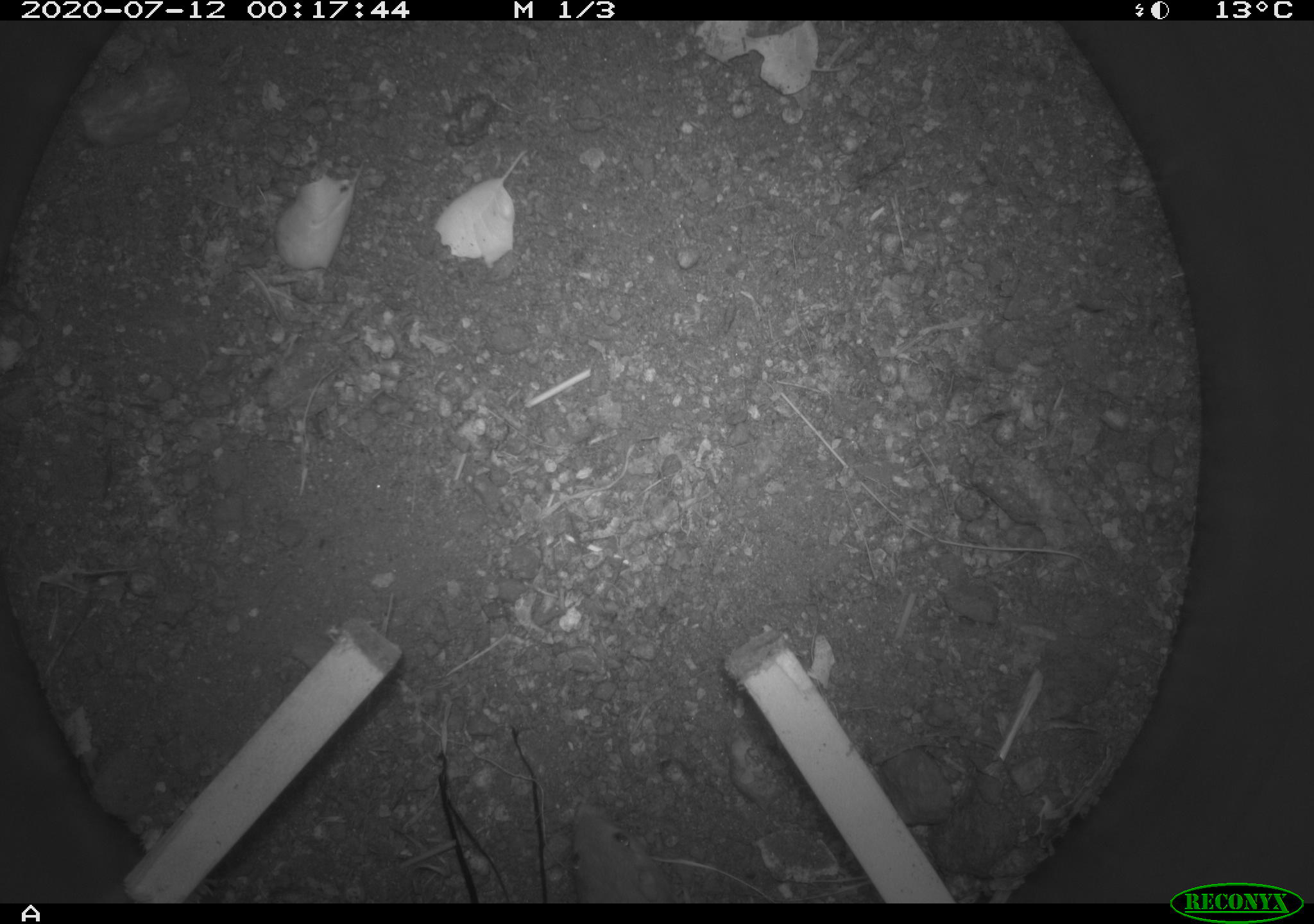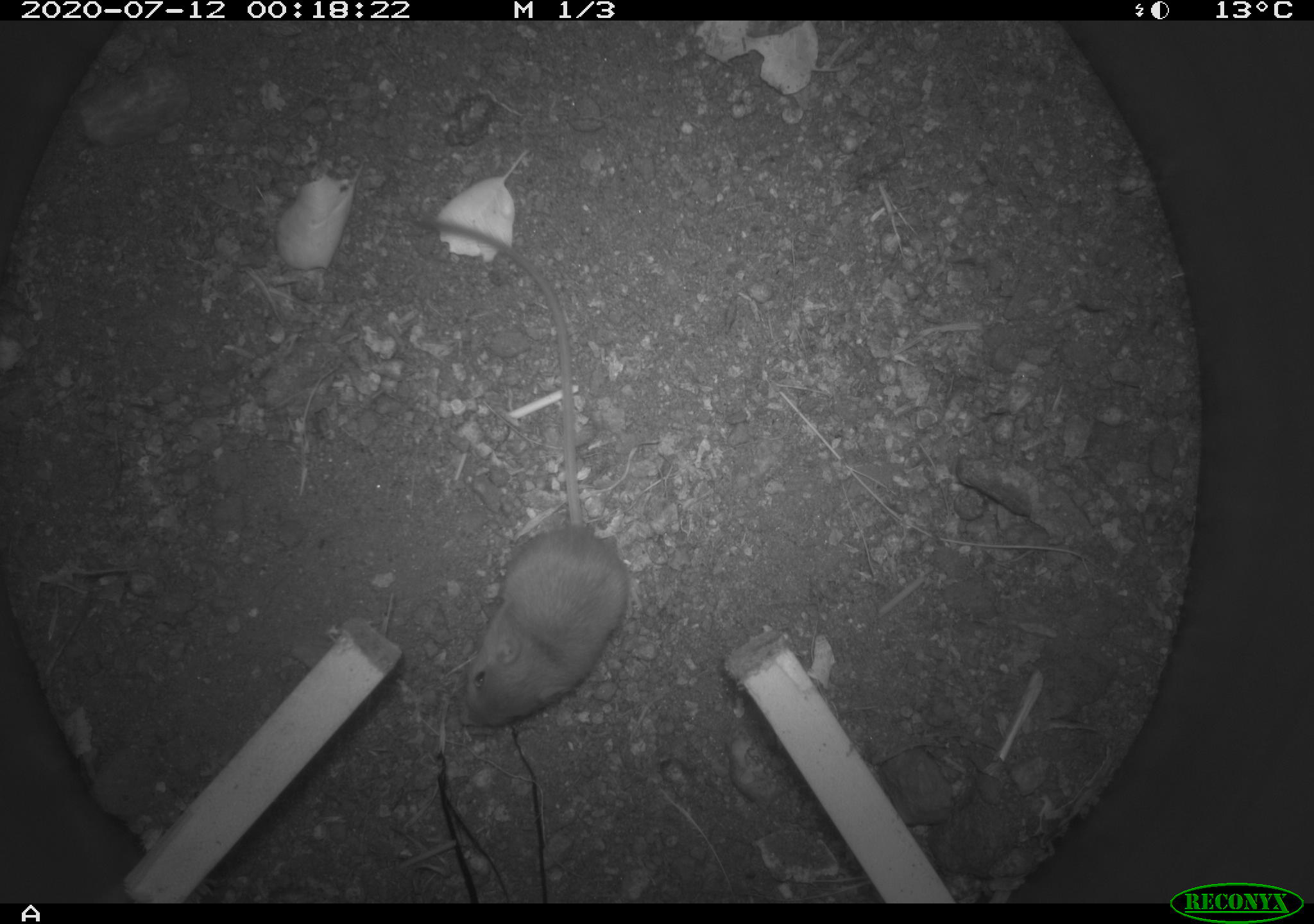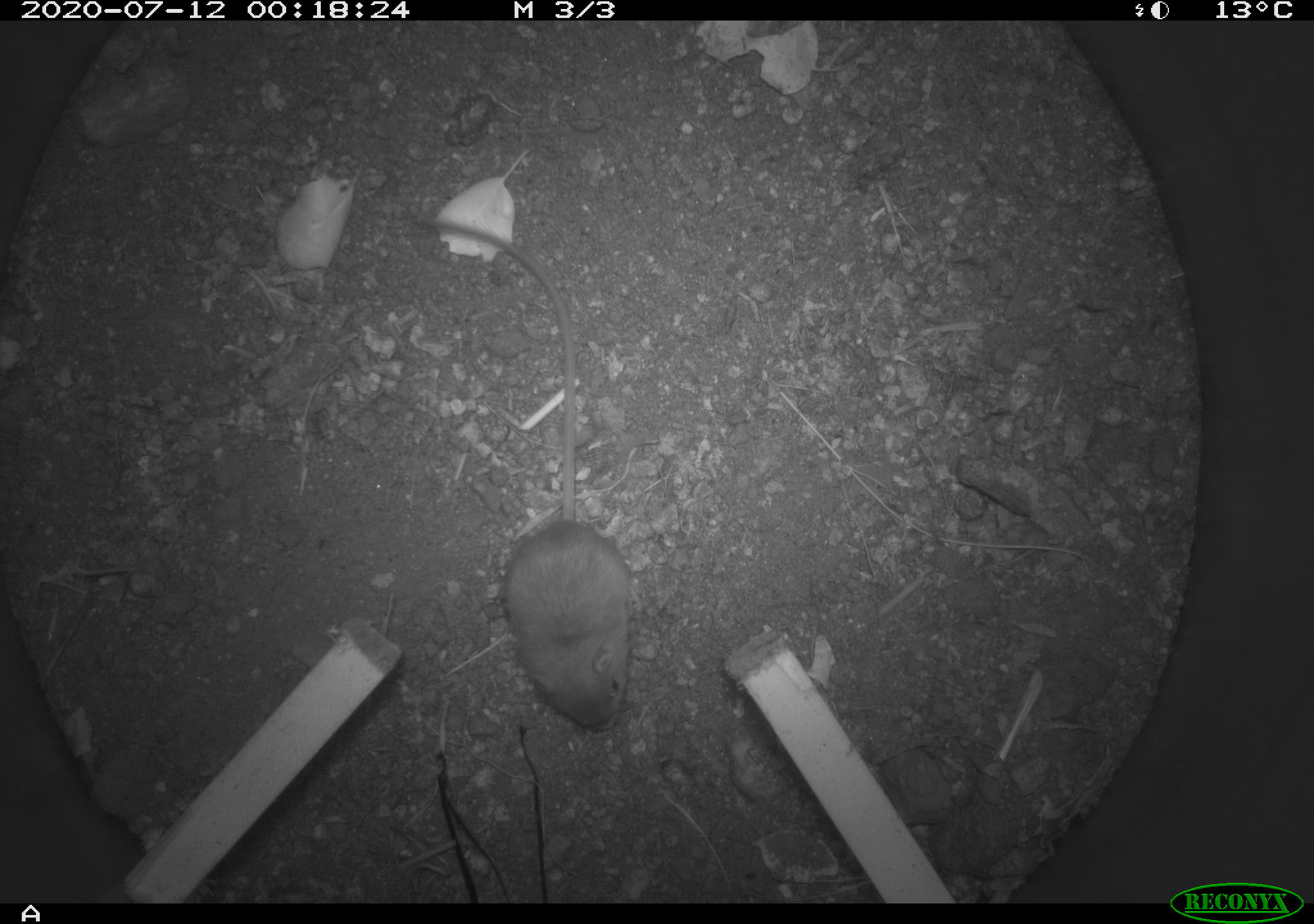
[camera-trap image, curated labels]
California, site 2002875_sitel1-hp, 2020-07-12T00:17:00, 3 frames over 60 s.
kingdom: Animalia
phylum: Chordata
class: Mammalia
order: Rodentia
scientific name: Rodentia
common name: rodent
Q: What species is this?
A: Rodent (Rodentia).